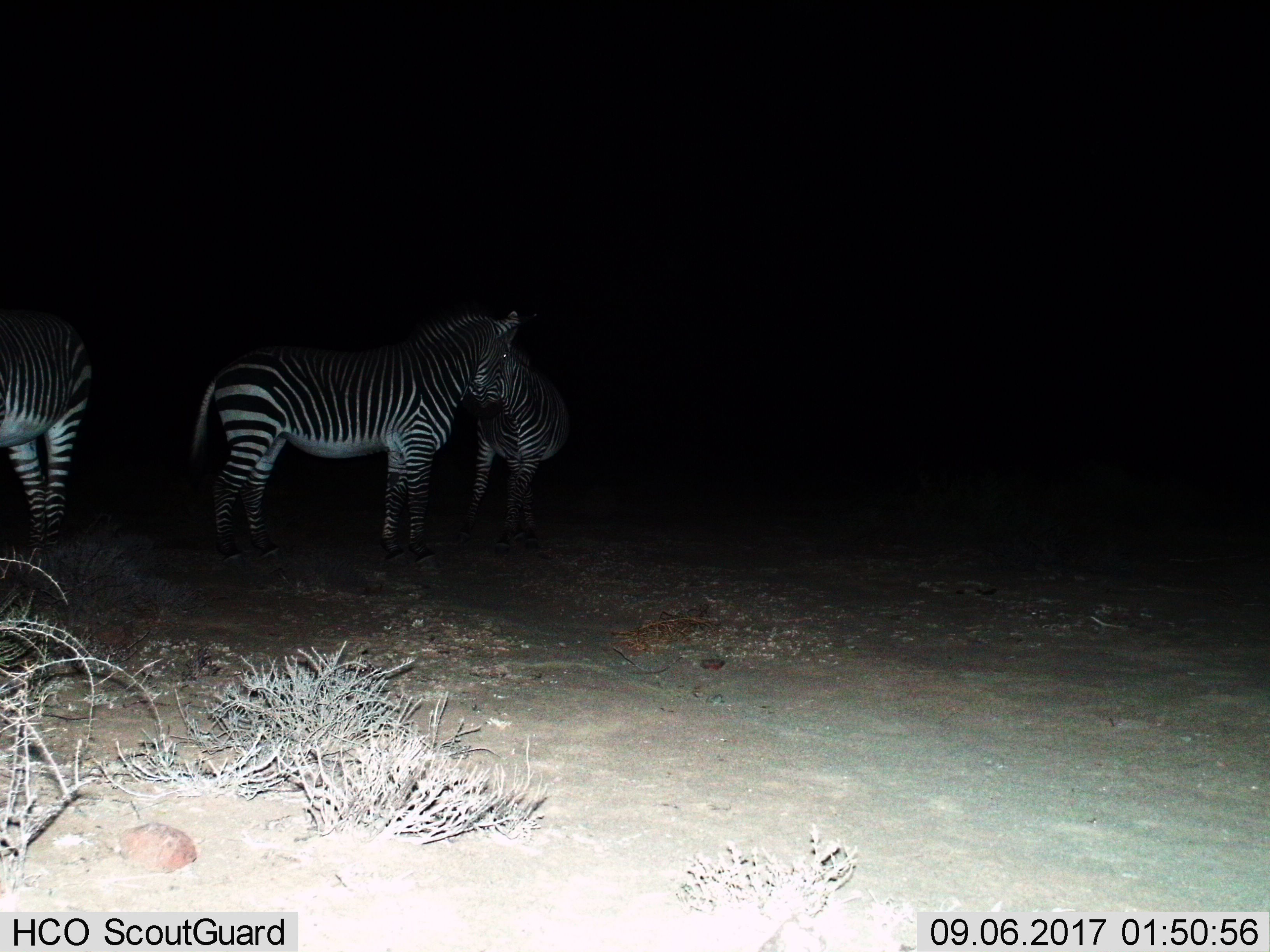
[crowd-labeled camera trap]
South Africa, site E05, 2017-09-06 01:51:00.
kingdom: Animalia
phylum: Chordata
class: Mammalia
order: Perissodactyla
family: Equidae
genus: Equus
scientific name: Equus zebra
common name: mountain zebra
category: zebramountain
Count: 3.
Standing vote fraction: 100%.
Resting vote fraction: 0%.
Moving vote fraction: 12%.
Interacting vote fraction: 0%.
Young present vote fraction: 0%.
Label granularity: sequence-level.